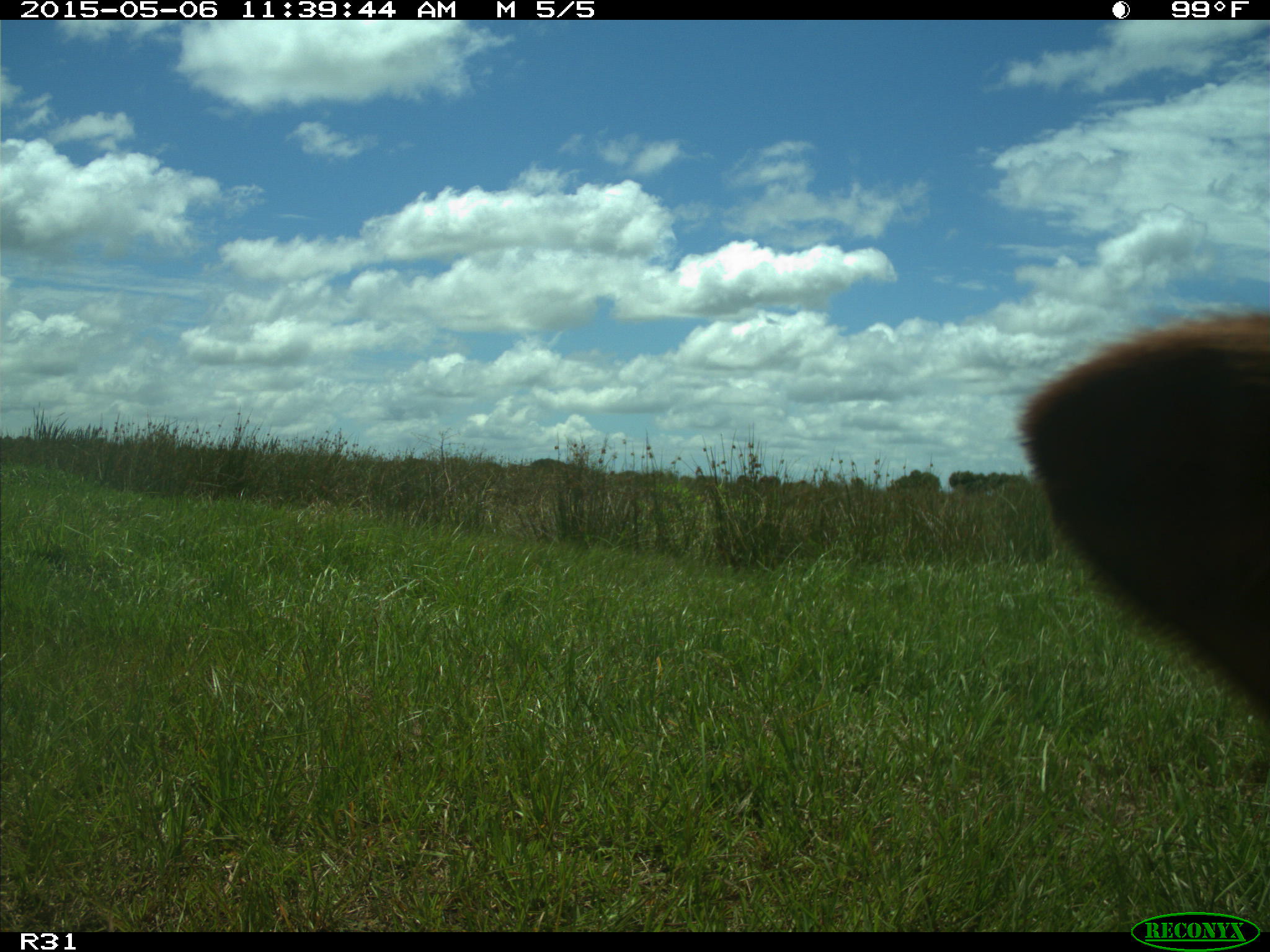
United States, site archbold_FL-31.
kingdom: Animalia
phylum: Chordata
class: Mammalia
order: Artiodactyla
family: Bovidae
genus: Bos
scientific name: Bos taurus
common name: domestic cow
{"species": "Bos taurus (domestic cow)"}